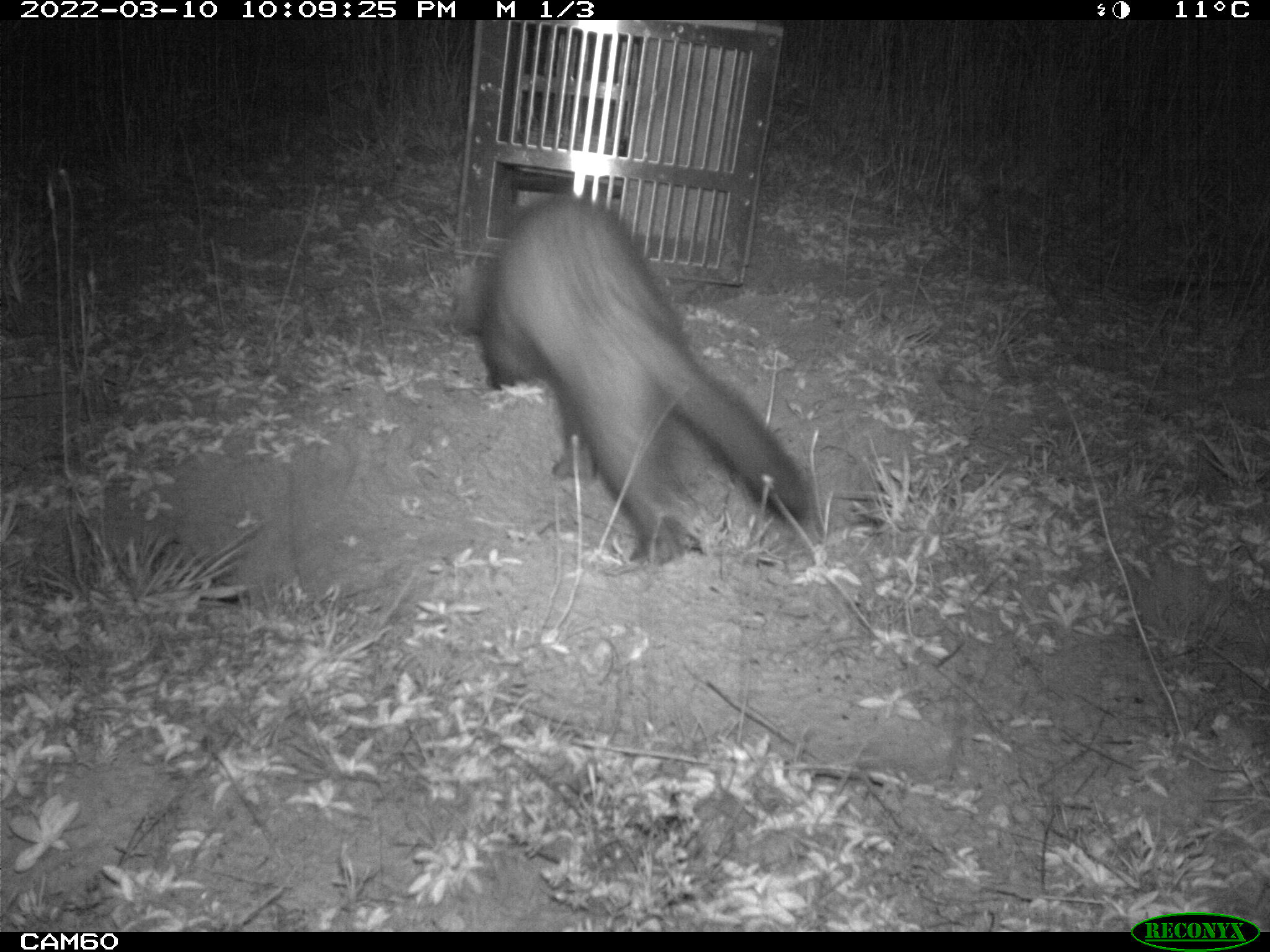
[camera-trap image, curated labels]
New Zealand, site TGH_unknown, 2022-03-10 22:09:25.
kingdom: Animalia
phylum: Chordata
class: Mammalia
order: Carnivora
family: Mustelidae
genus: Mustela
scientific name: Mustela furo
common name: ferret